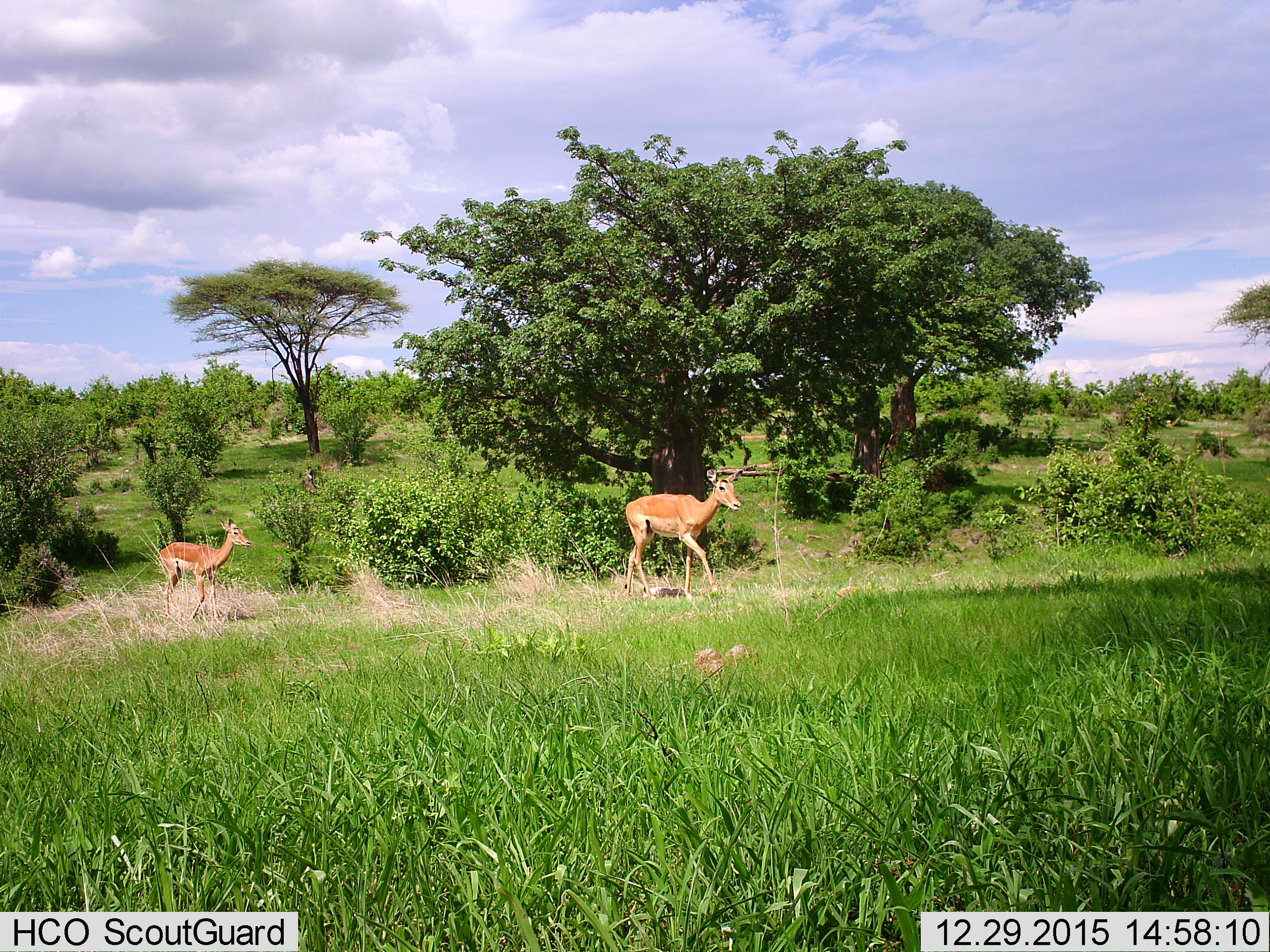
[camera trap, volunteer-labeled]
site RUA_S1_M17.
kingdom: Animalia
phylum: Chordata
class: Mammalia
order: Artiodactyla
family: Bovidae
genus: Aepyceros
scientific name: Aepyceros melampus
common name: impala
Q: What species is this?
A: Impala (Aepyceros melampus).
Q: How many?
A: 2.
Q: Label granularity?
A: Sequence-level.